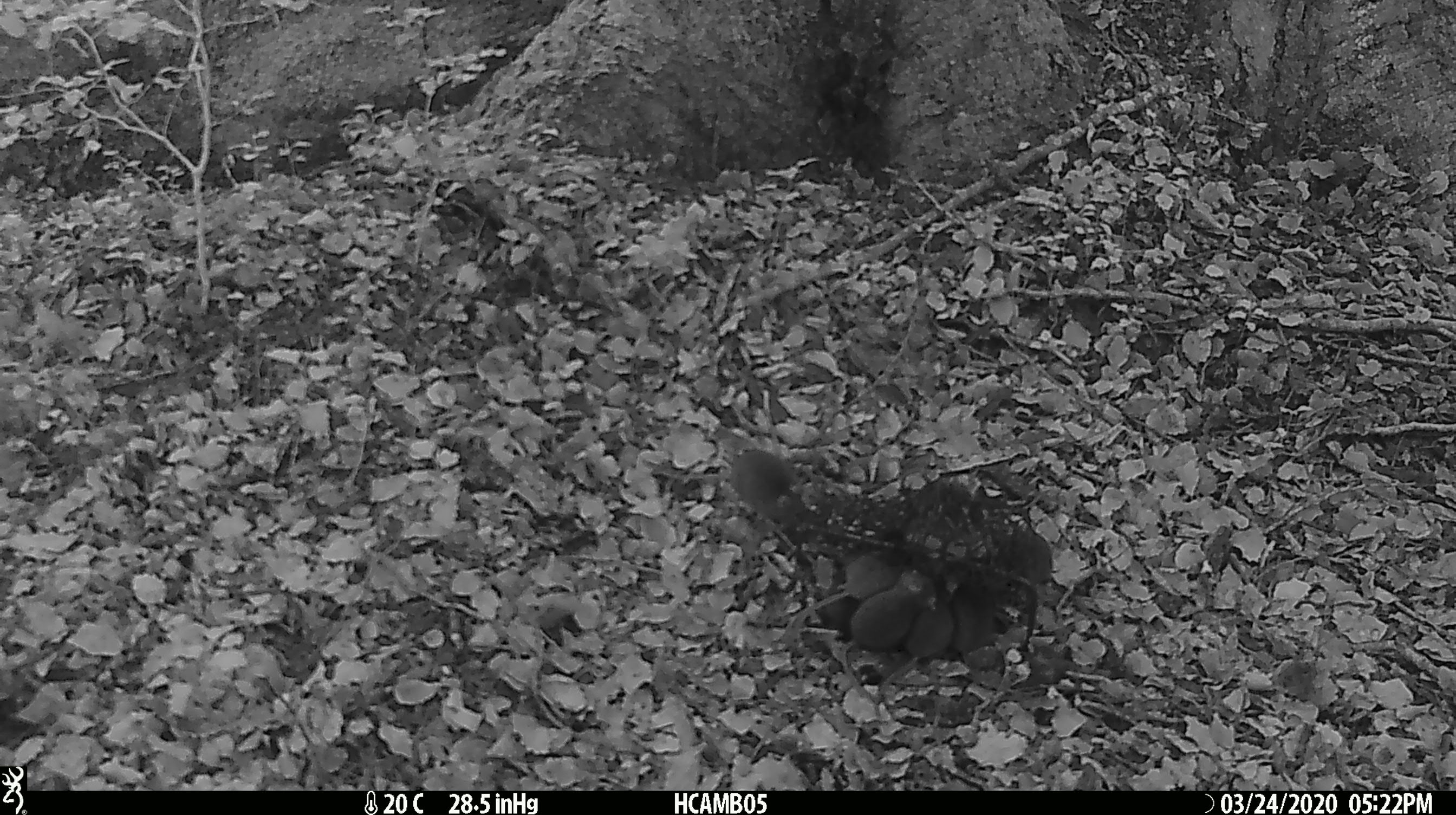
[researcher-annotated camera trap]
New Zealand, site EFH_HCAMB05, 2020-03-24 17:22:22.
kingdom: Animalia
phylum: Chordata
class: Mammalia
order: Rodentia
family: Muridae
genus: Mus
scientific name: Mus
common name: mouse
Mouse (Mus).